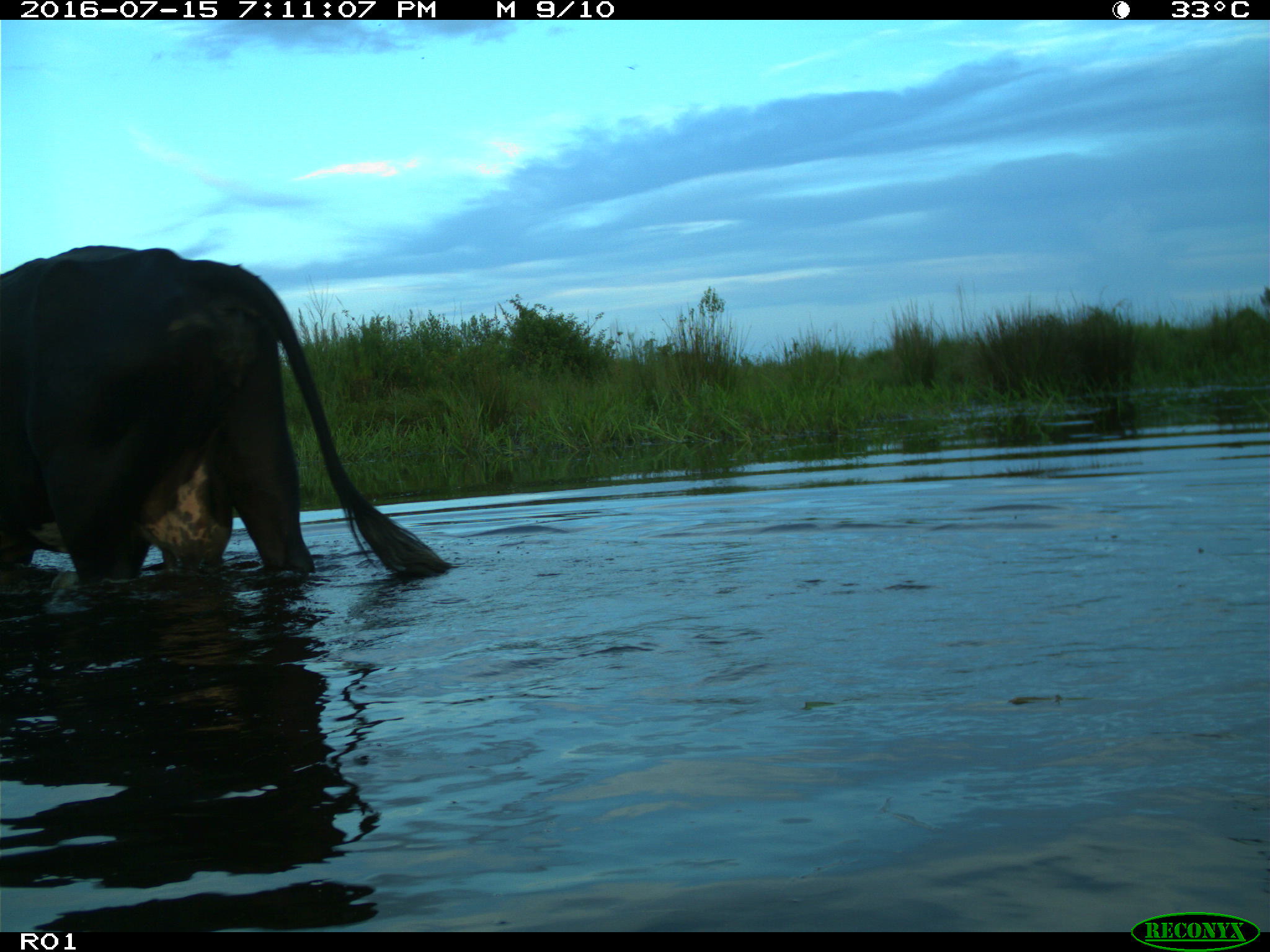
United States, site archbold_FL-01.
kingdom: Animalia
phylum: Chordata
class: Mammalia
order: Artiodactyla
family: Bovidae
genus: Bos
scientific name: Bos taurus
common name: domestic cow